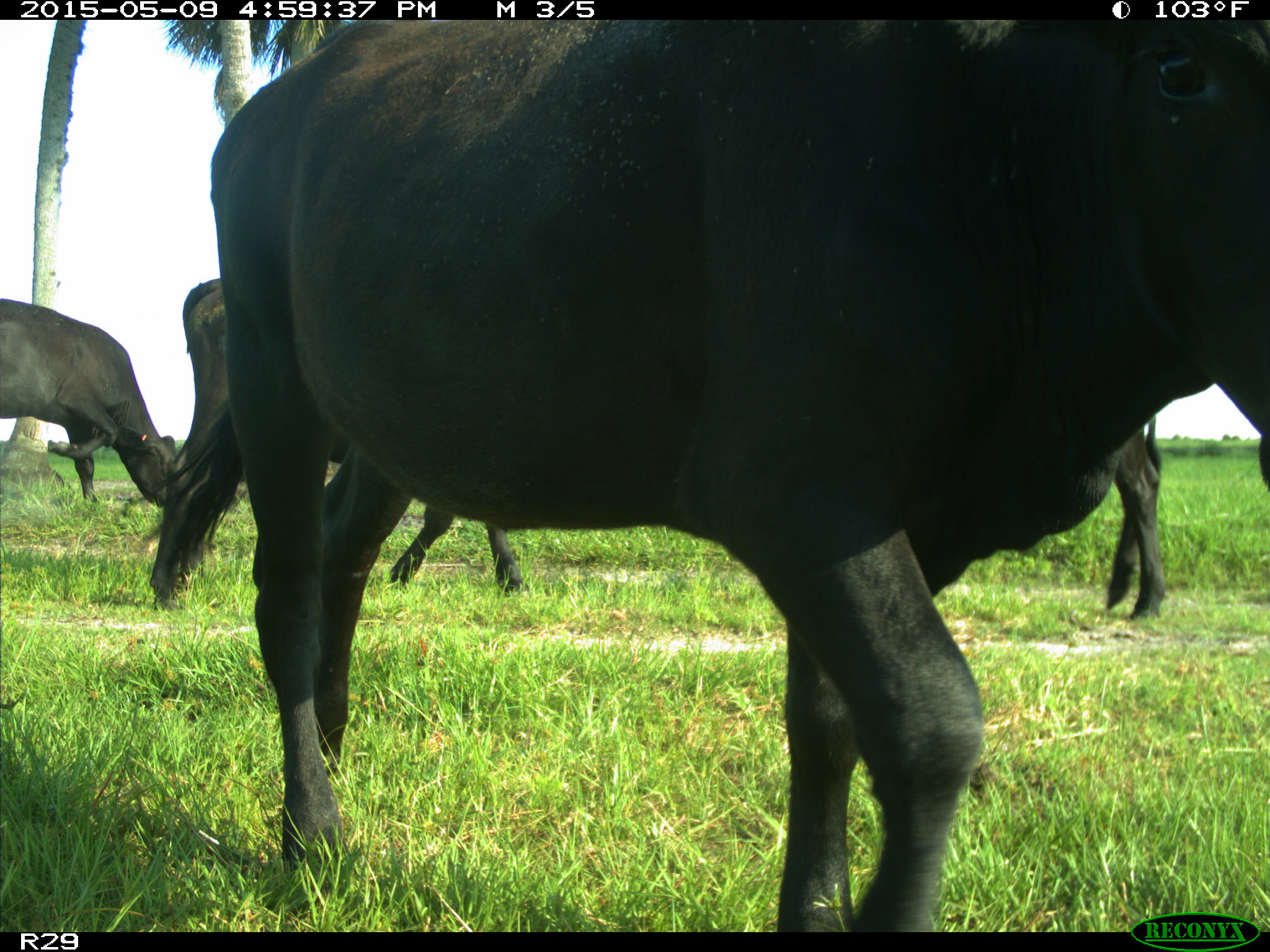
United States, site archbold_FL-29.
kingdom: Animalia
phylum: Chordata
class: Mammalia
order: Artiodactyla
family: Bovidae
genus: Bos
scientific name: Bos taurus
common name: domestic cow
Bos taurus (domestic cow).